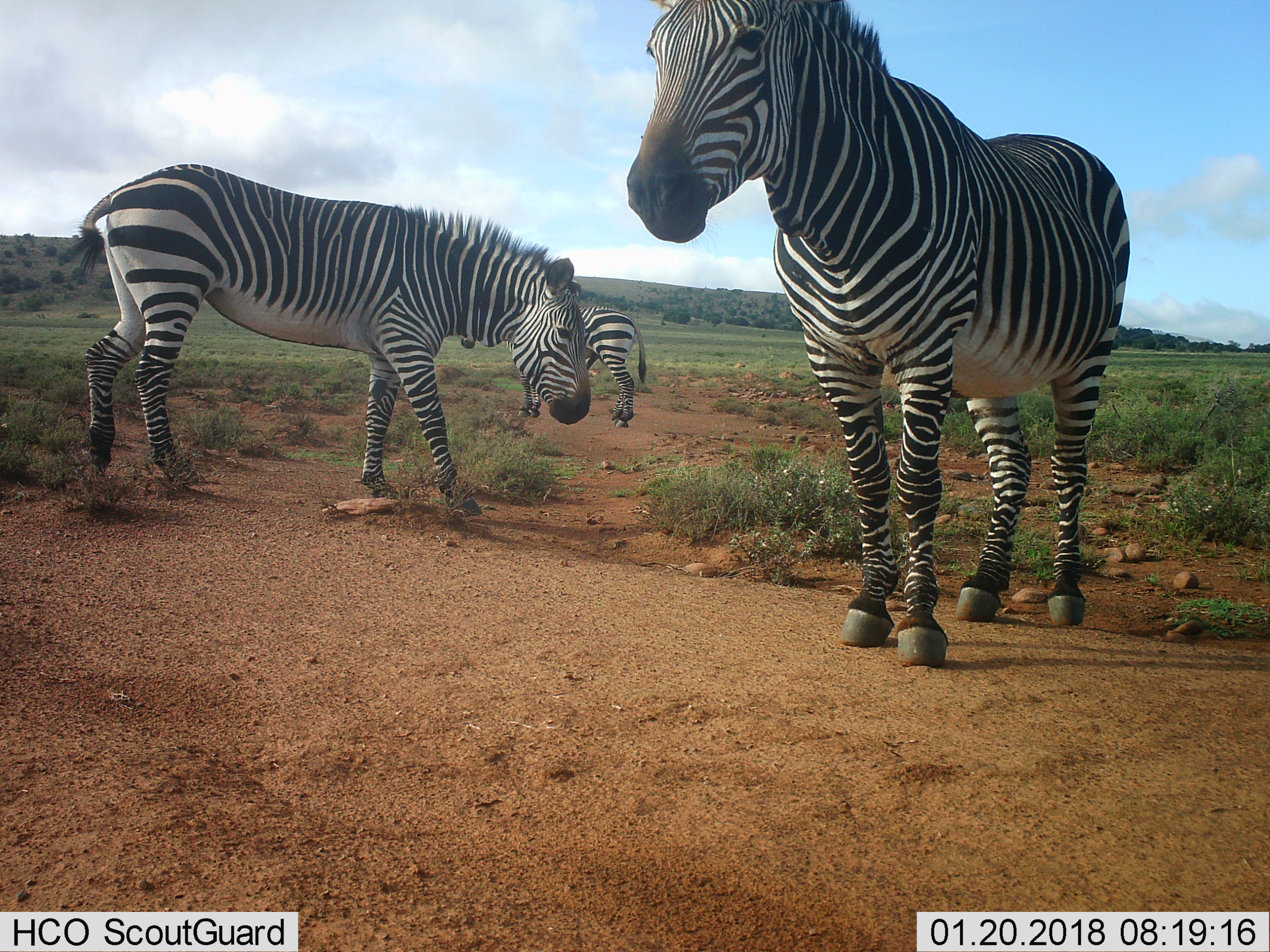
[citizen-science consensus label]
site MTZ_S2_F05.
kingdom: Animalia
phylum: Chordata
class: Mammalia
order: Perissodactyla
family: Equidae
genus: Equus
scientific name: Equus zebra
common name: mountain zebra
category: zebramountain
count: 3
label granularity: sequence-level